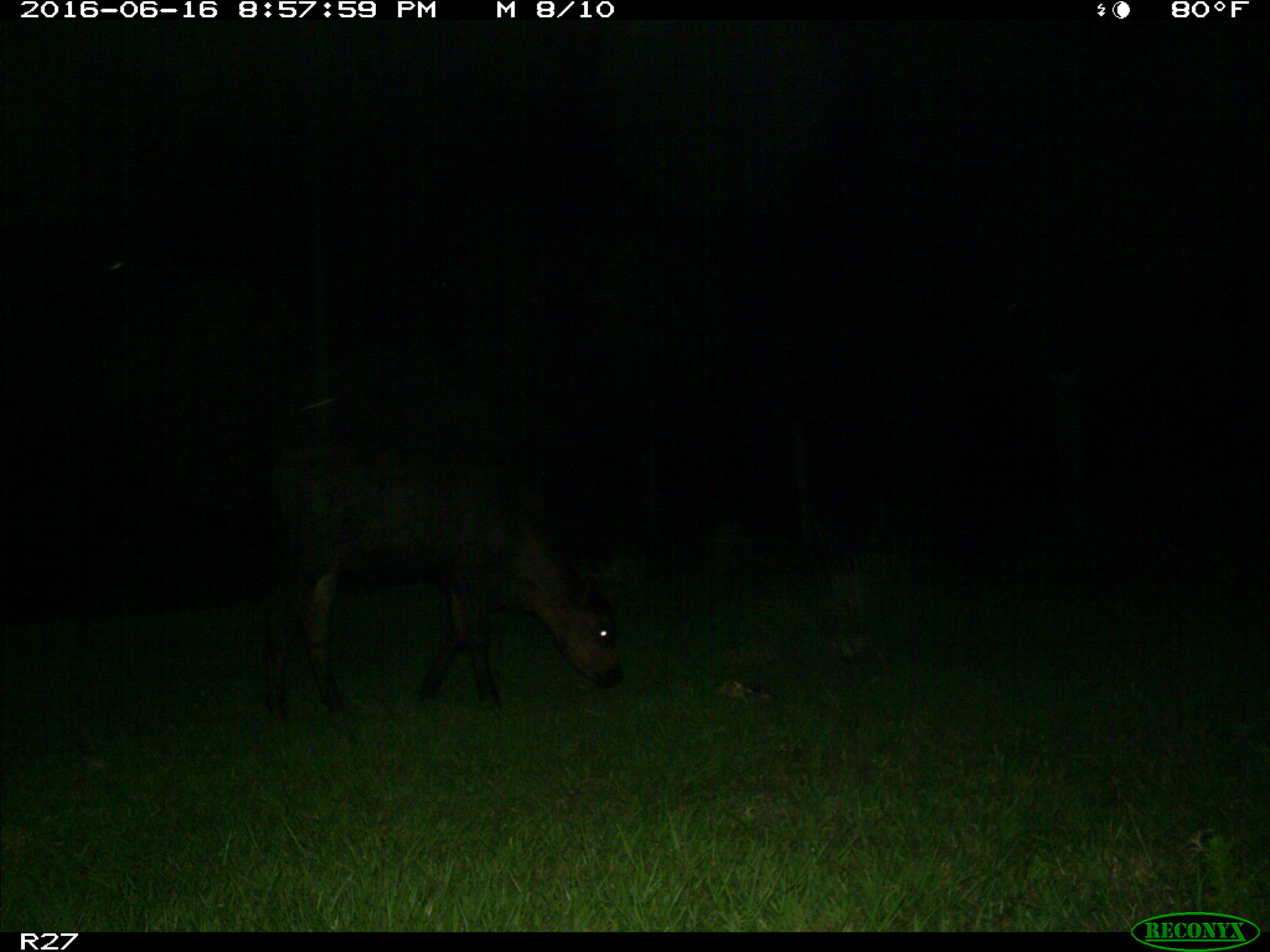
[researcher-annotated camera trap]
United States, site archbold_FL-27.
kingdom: Animalia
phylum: Chordata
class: Mammalia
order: Artiodactyla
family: Bovidae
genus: Bos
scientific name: Bos taurus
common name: domestic cow